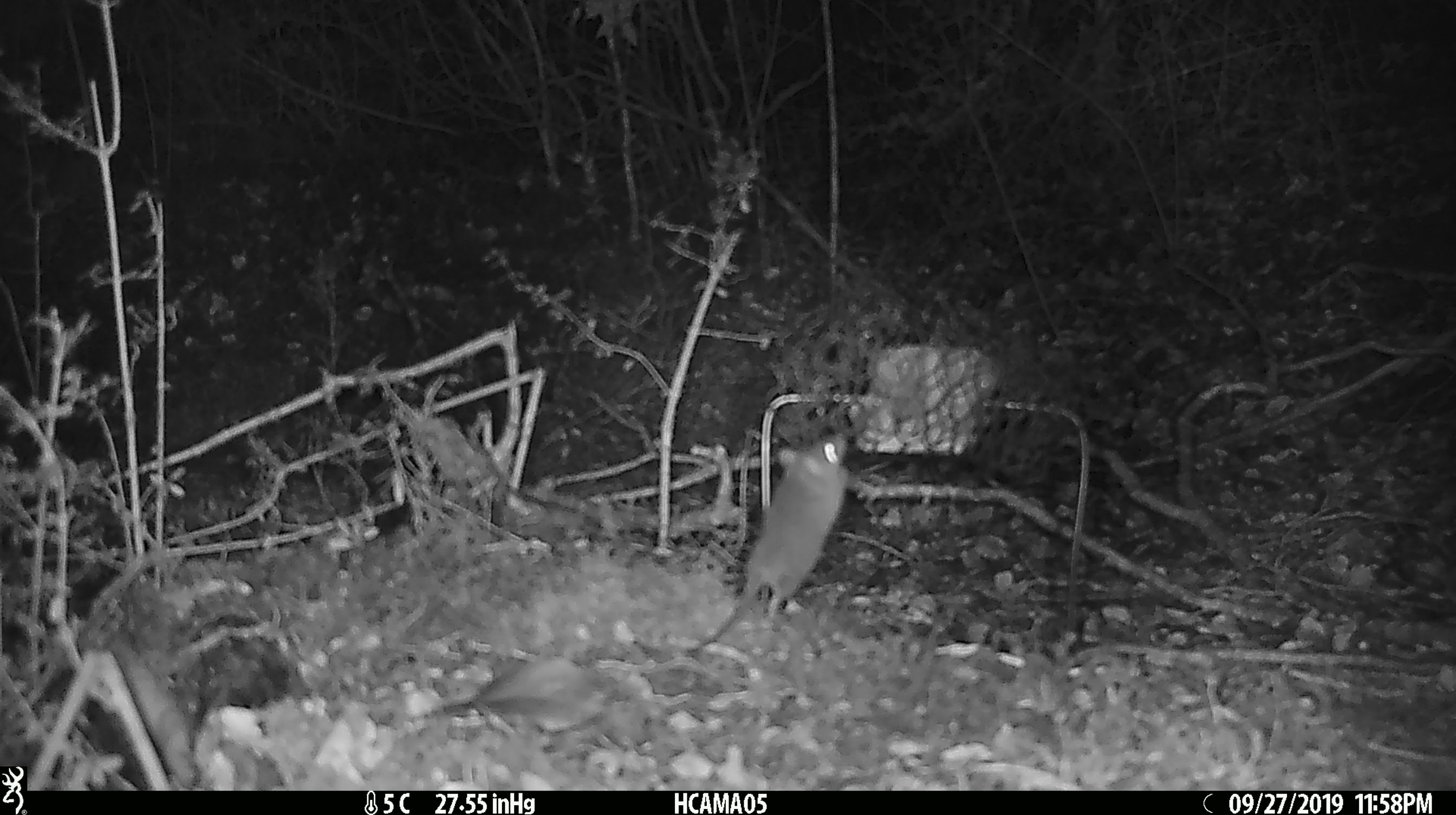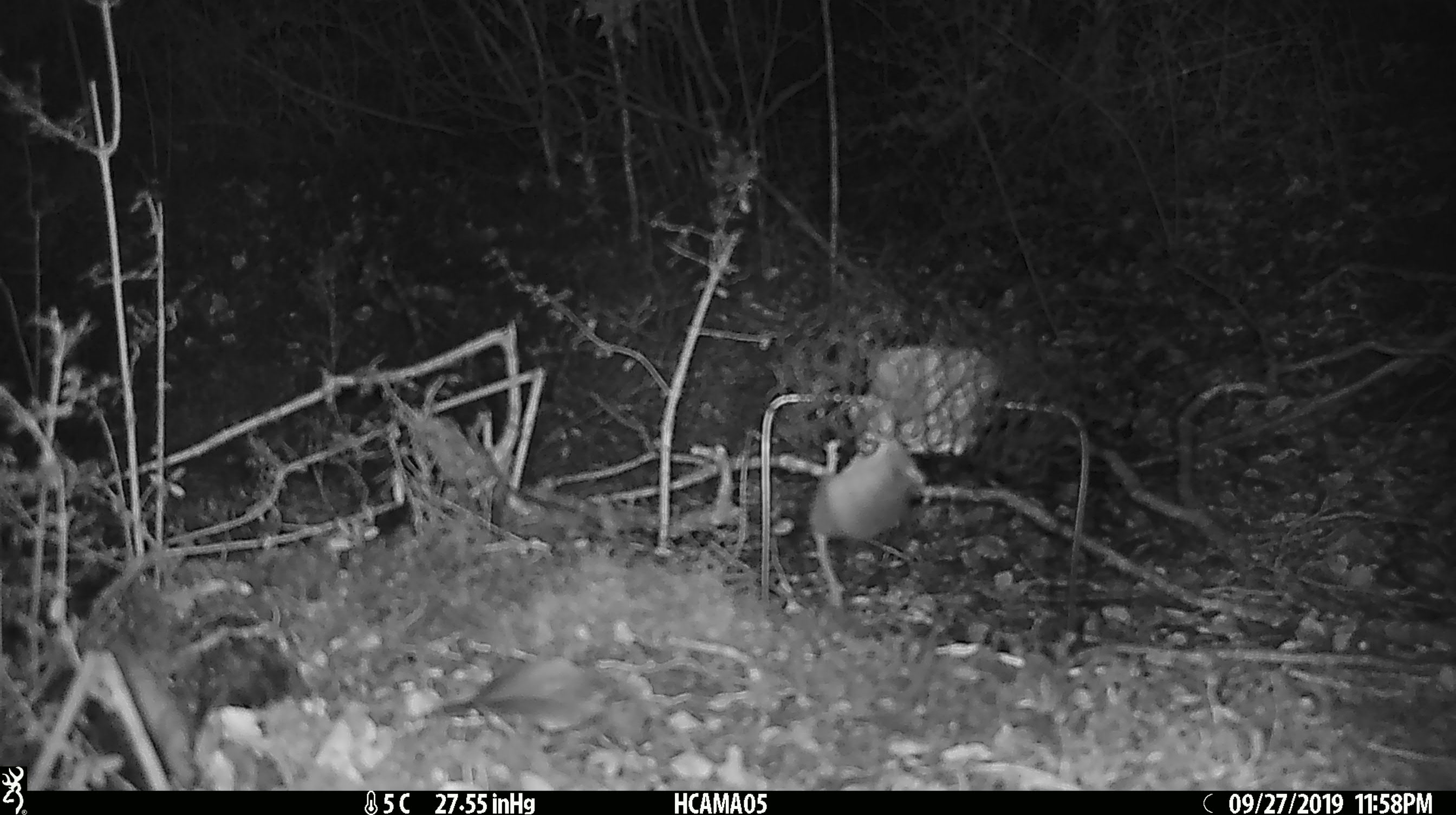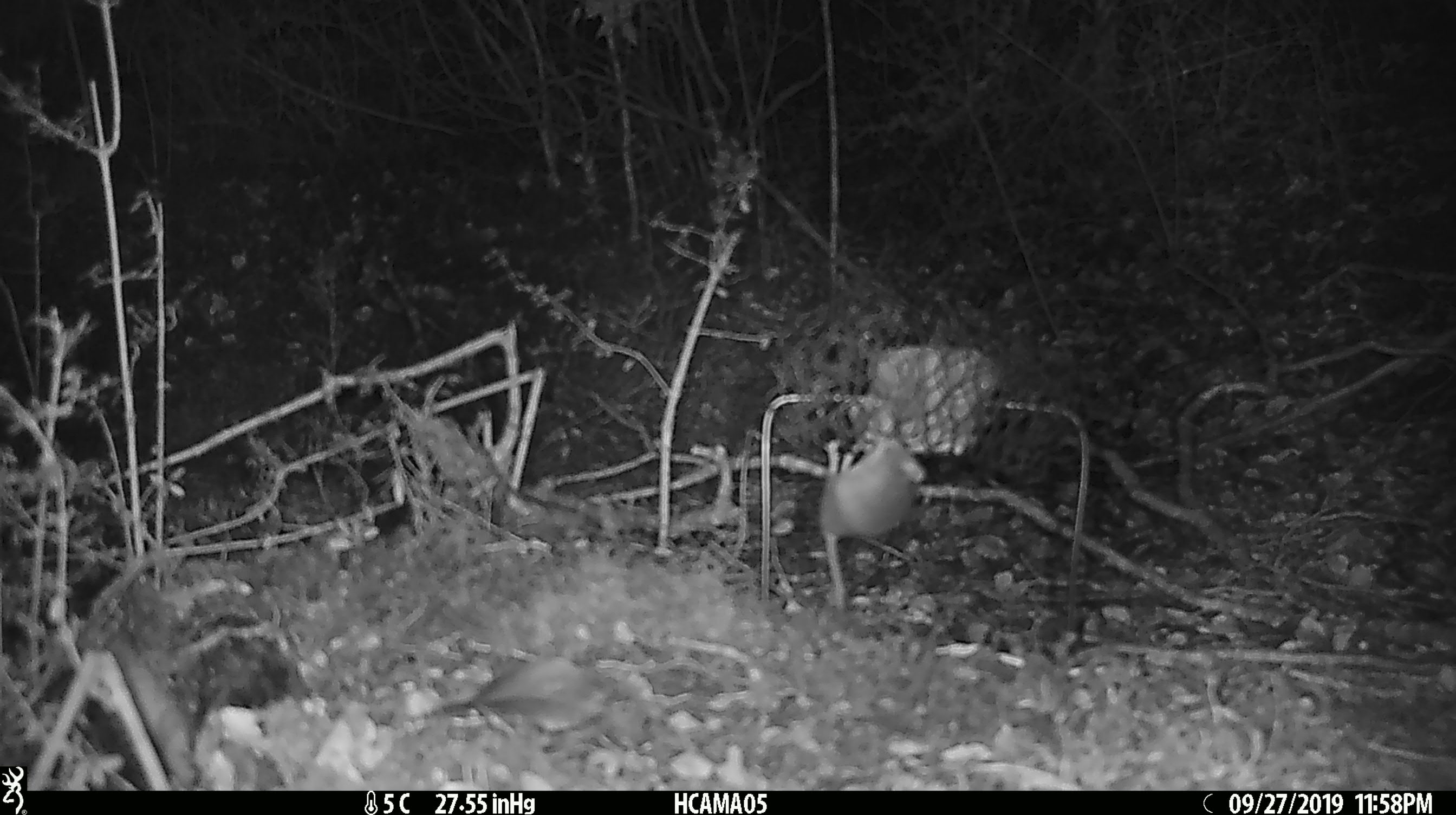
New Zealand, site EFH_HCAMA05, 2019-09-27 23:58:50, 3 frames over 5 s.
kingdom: Animalia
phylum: Chordata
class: Mammalia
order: Rodentia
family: Muridae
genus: Mus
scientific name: Mus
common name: mouse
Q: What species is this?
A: Mouse (Mus).